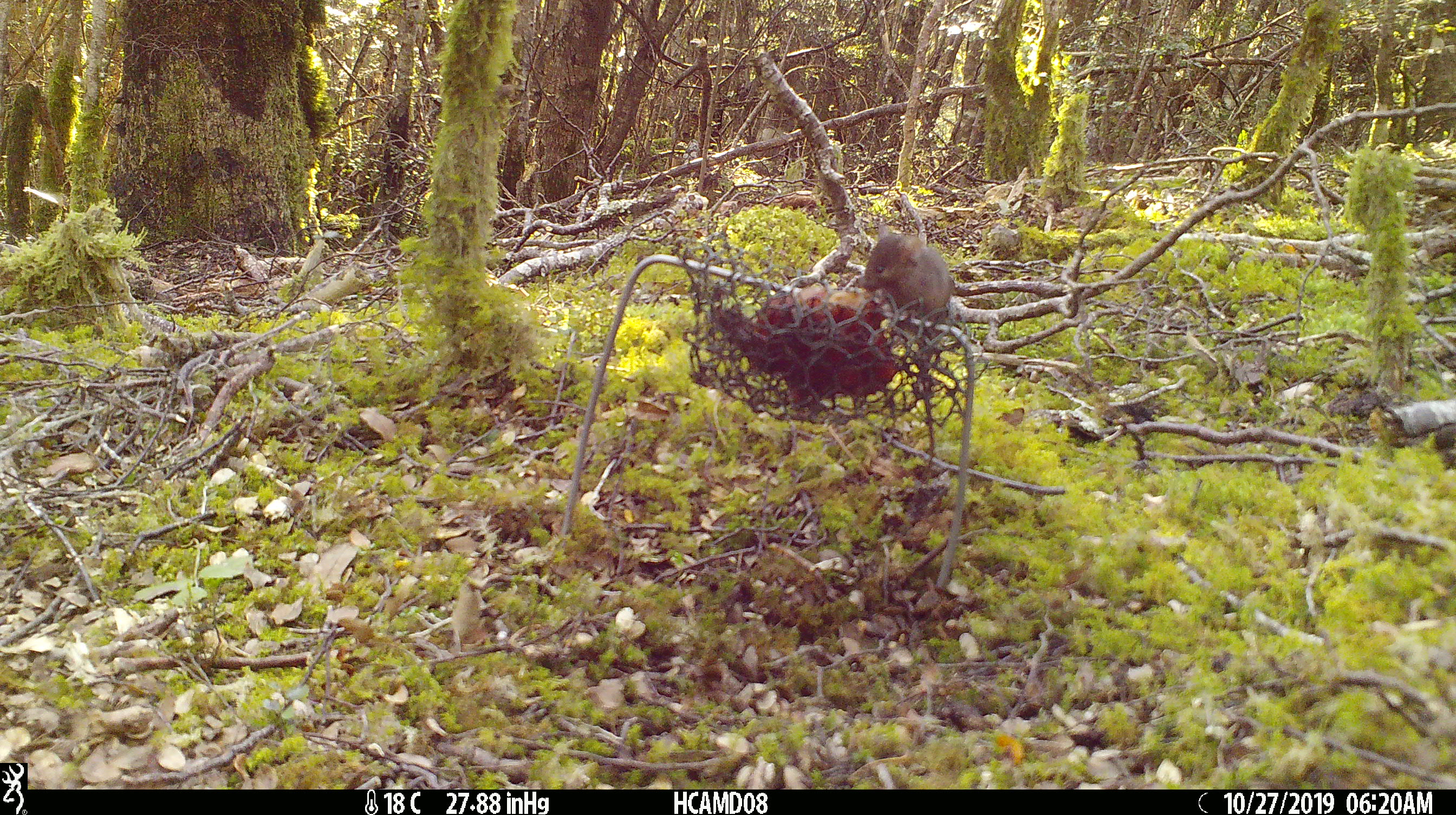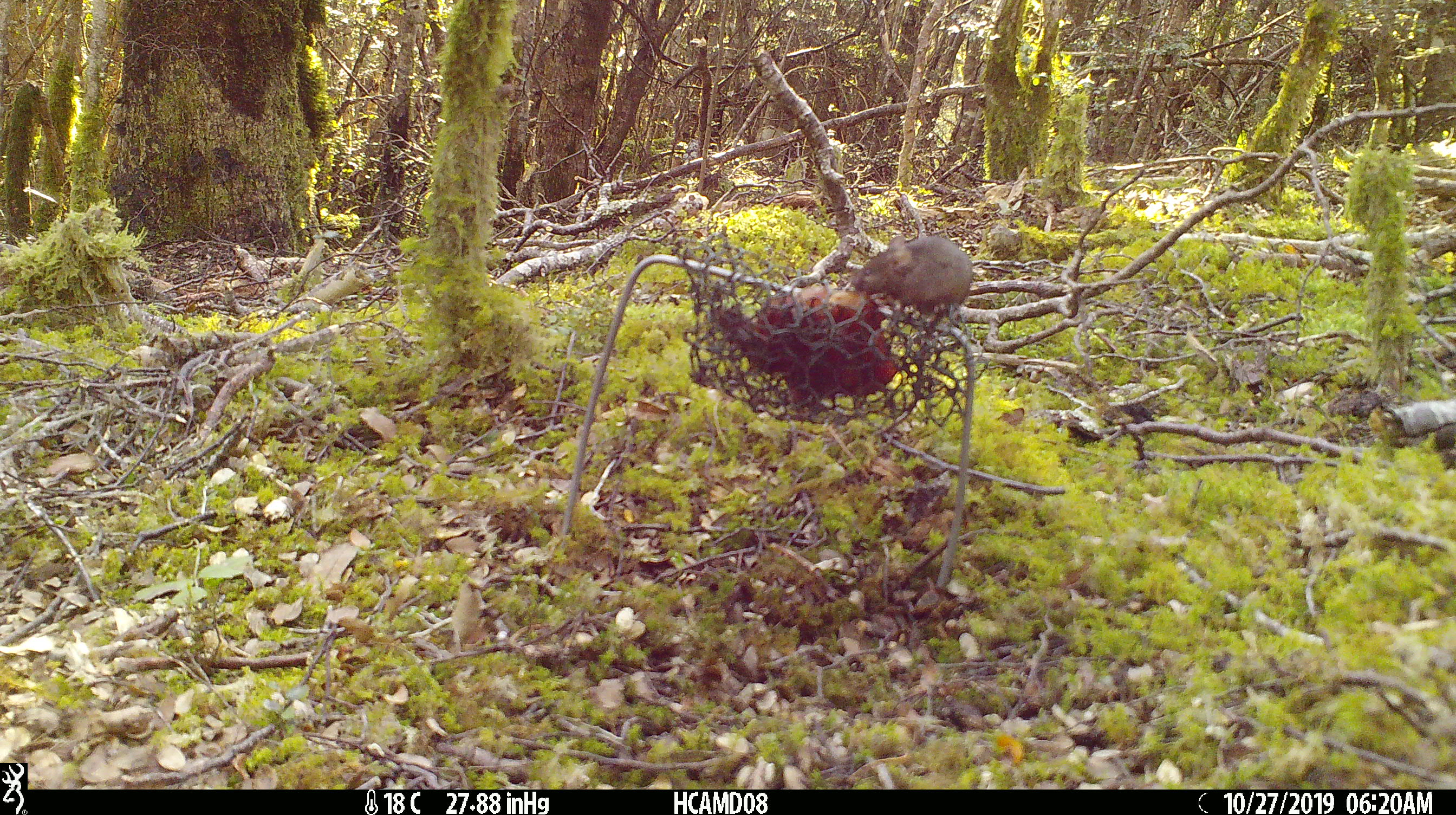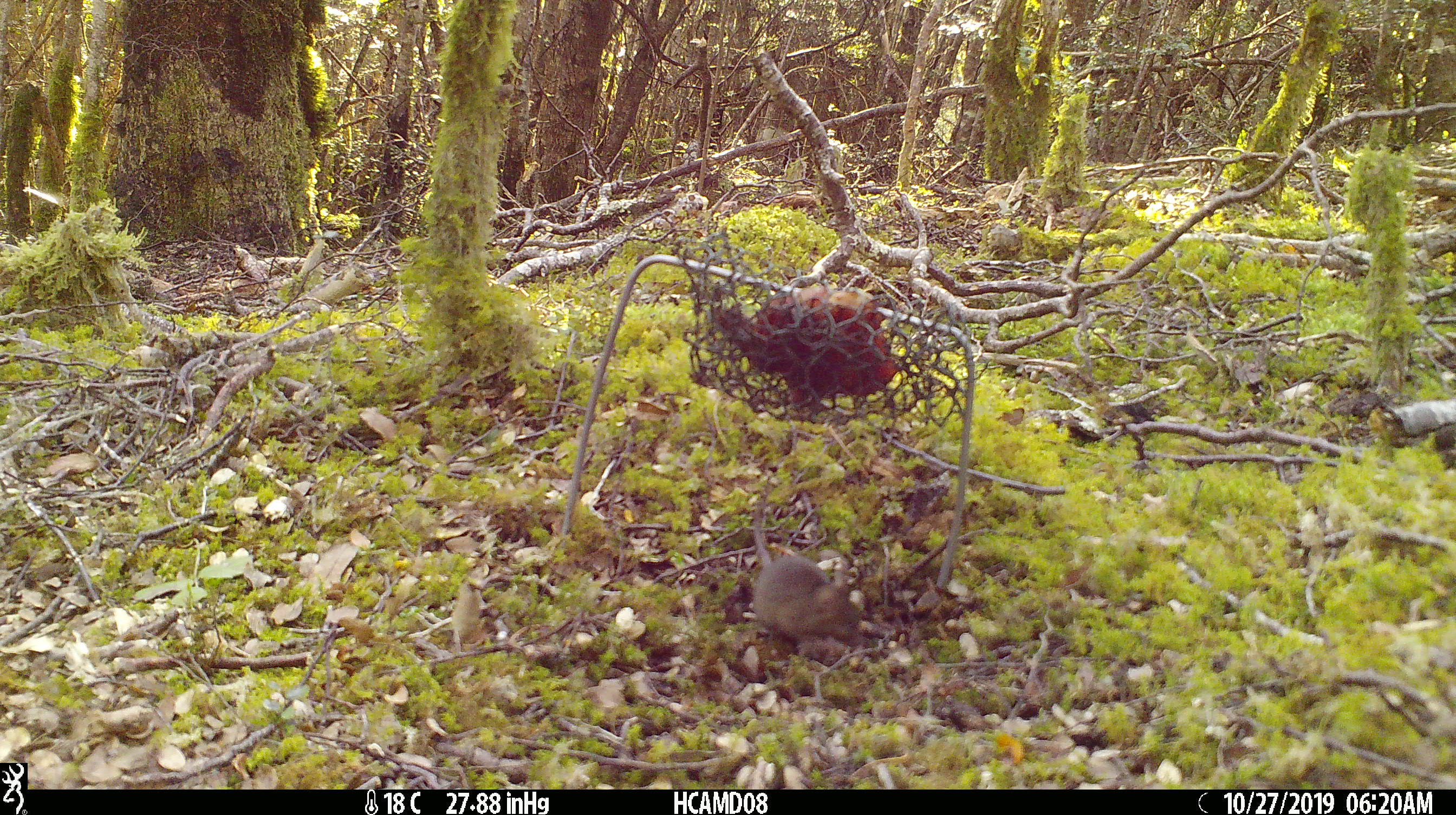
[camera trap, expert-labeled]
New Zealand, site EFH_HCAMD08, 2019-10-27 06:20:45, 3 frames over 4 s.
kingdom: Animalia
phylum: Chordata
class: Mammalia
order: Rodentia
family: Muridae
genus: Mus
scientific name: Mus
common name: mouse